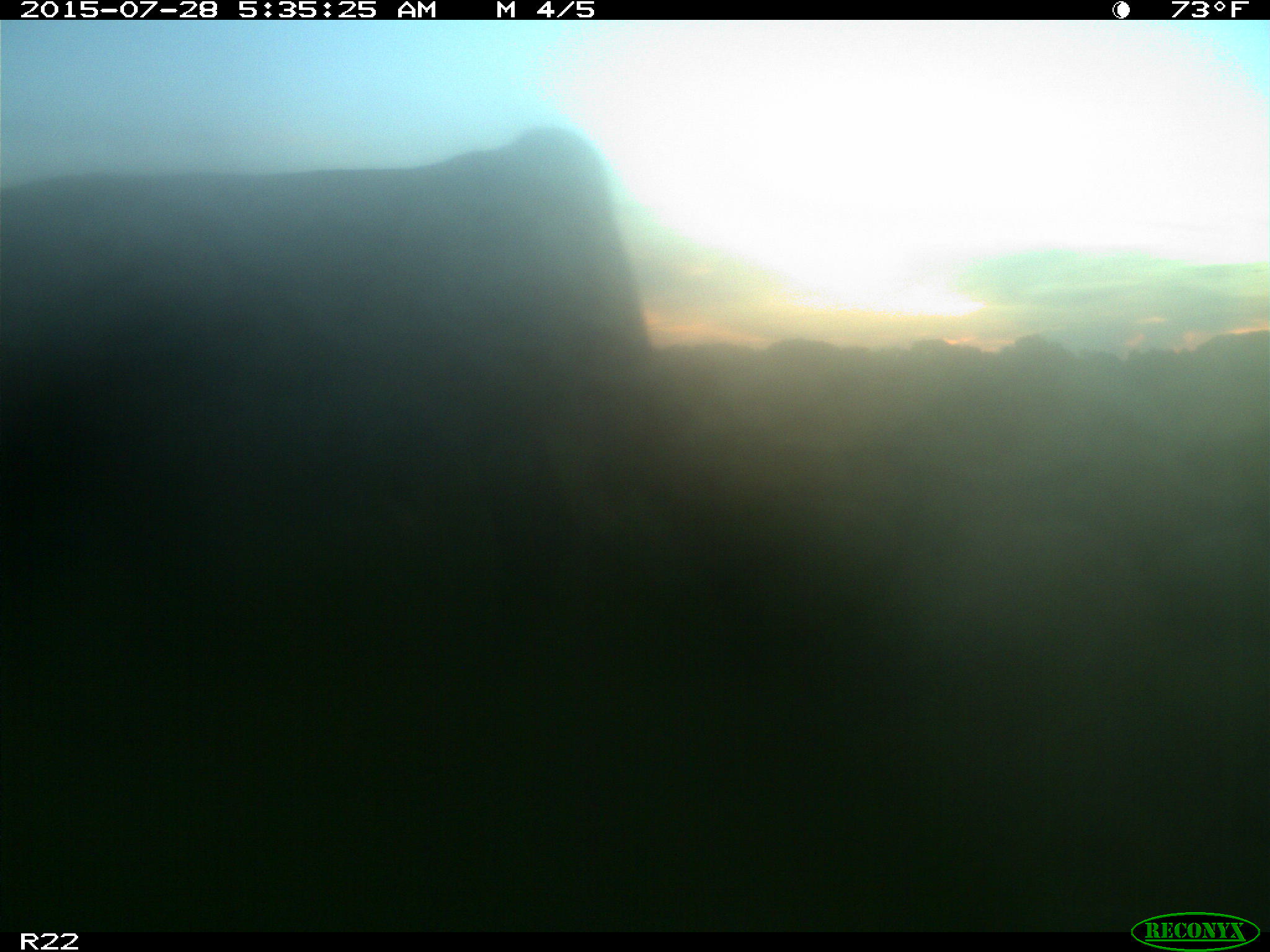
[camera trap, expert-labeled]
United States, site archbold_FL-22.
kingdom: Animalia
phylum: Chordata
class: Mammalia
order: Artiodactyla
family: Bovidae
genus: Bos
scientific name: Bos taurus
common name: domestic cow